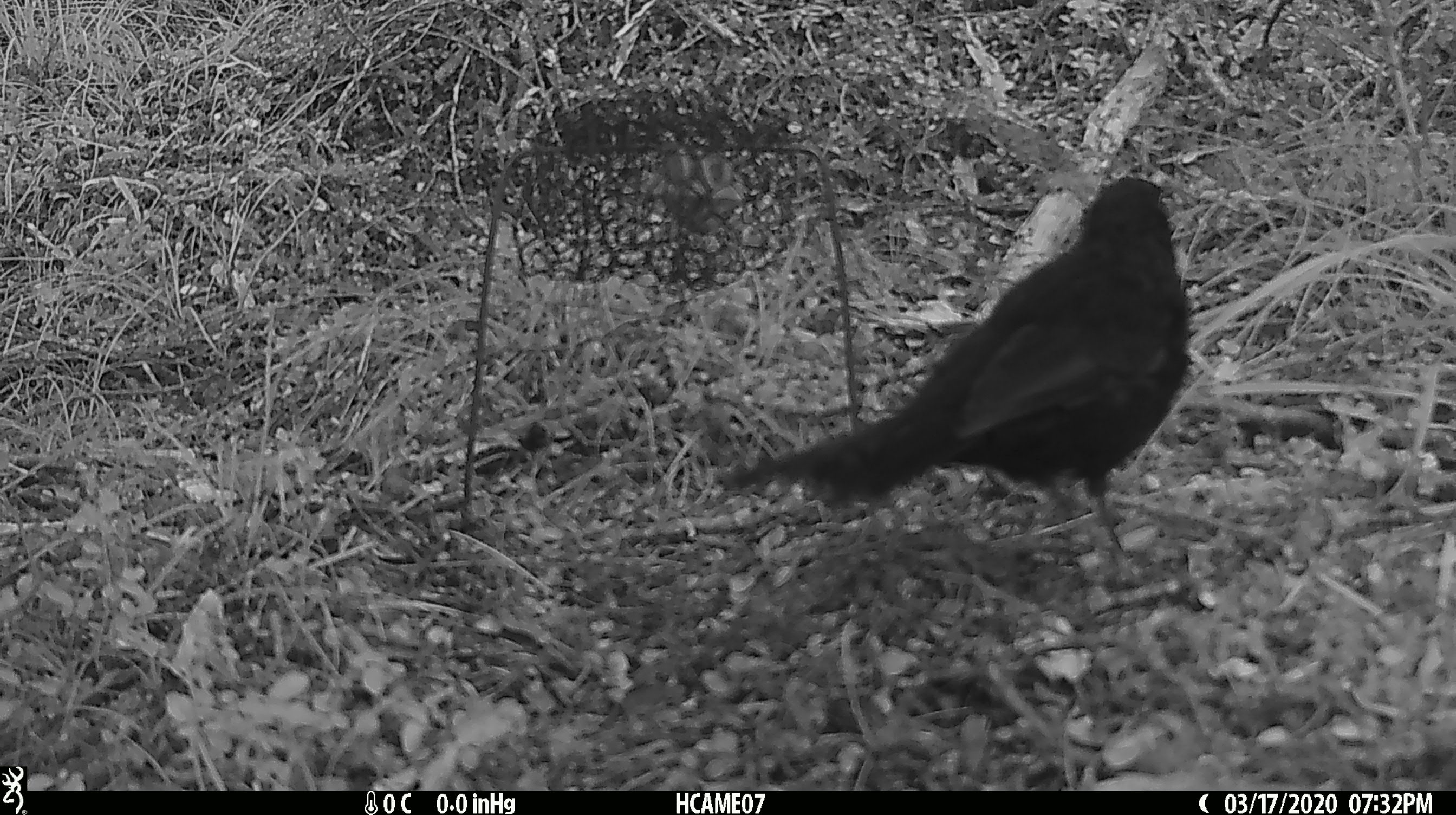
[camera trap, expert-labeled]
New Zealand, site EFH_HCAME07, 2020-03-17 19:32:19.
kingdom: Animalia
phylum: Chordata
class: Aves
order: Passeriformes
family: Turdidae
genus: Turdus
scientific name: Turdus merula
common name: eurasian blackbird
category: blackbird